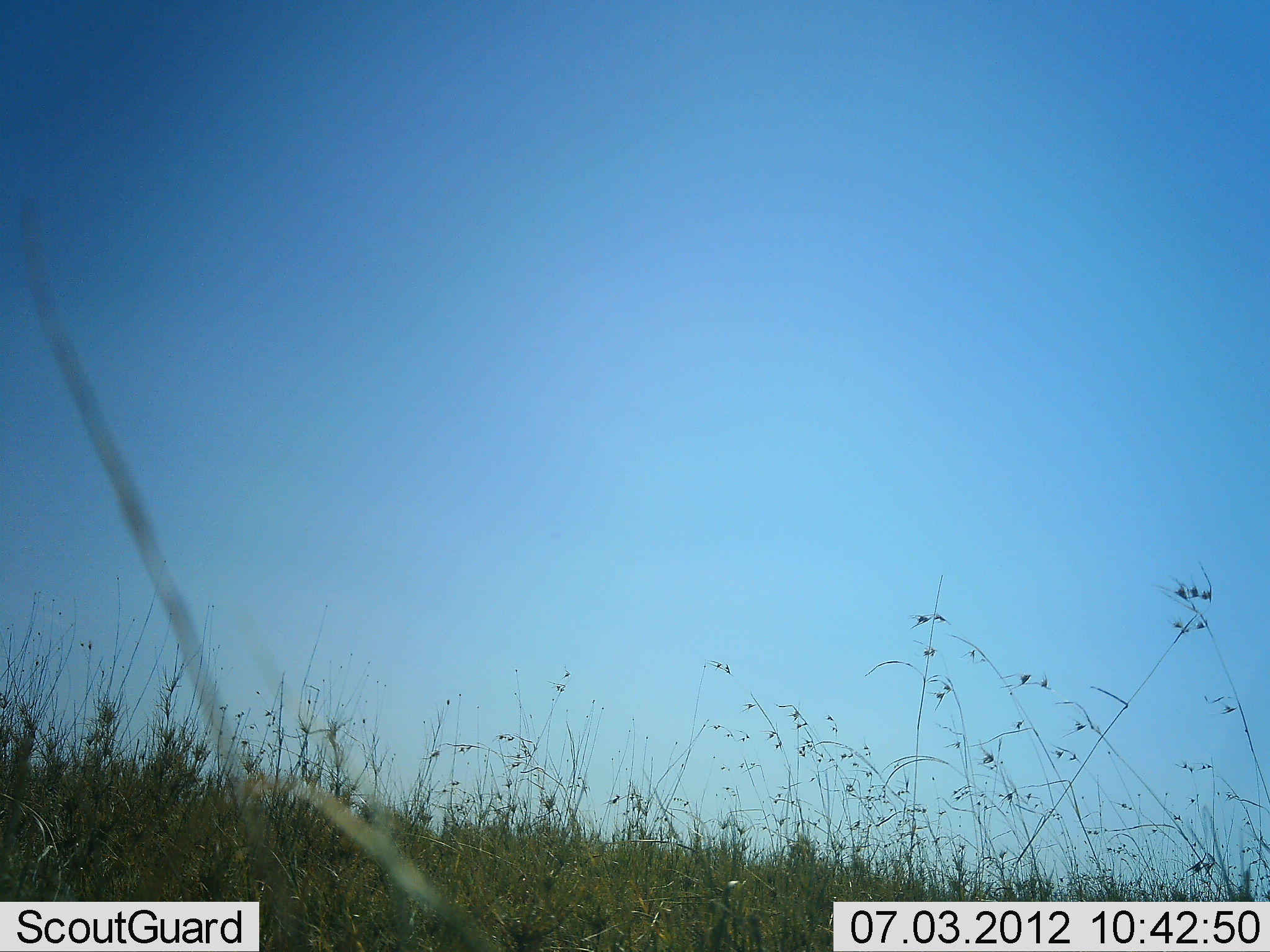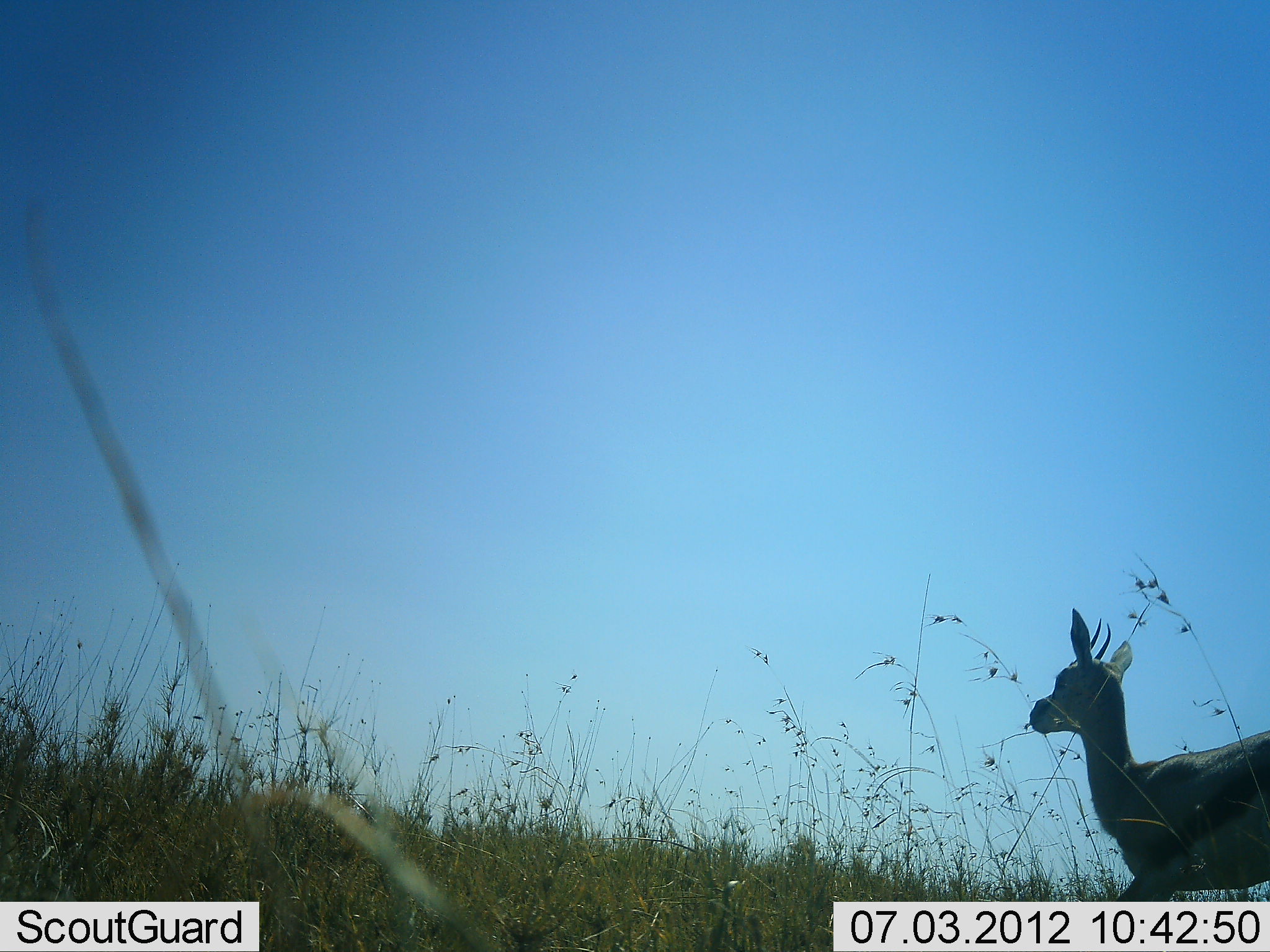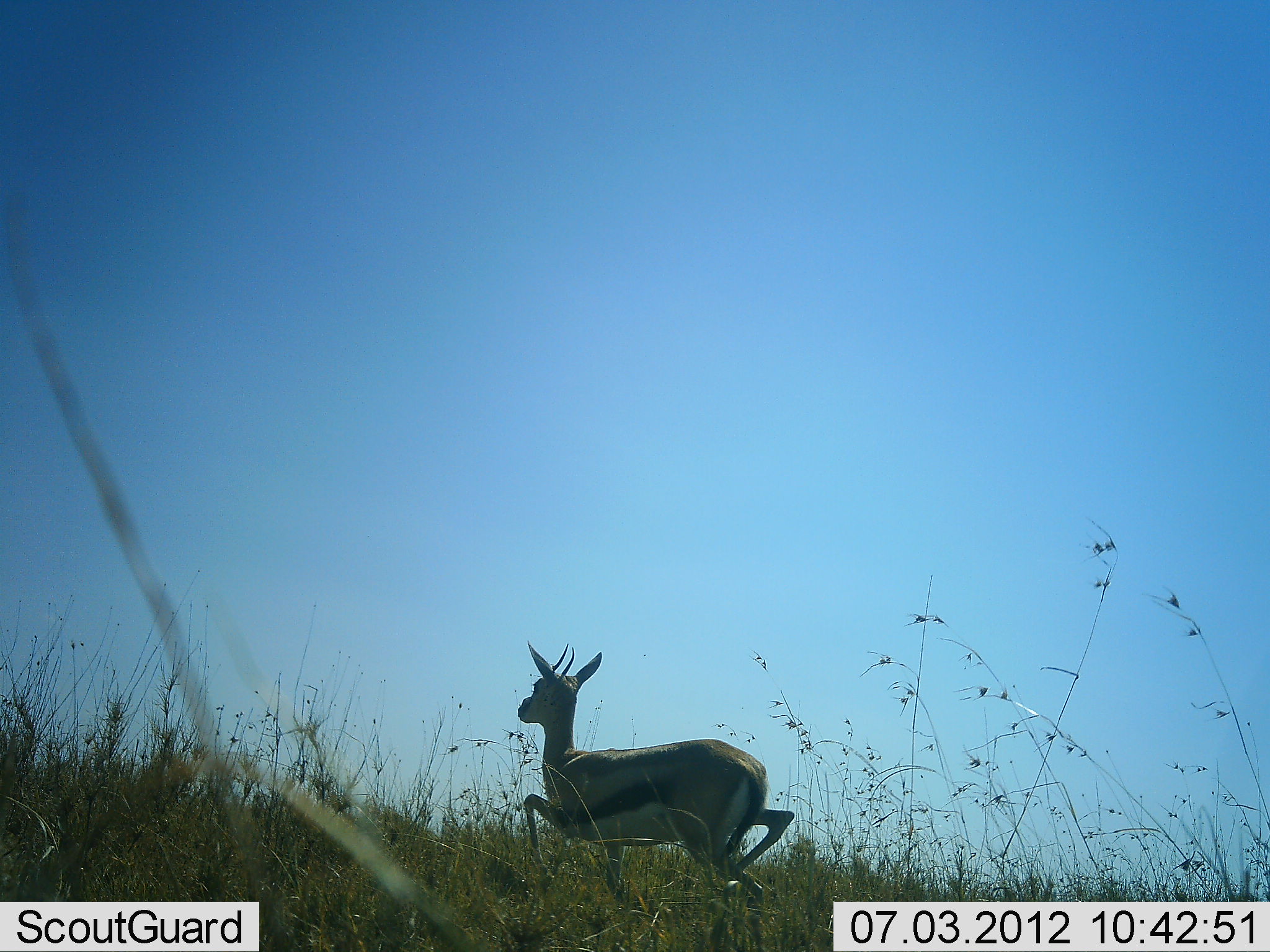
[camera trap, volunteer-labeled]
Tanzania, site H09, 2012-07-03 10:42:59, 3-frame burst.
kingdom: Animalia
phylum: Chordata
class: Mammalia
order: Artiodactyla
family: Bovidae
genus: Eudorcas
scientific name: Eudorcas thomsonii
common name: thomson's gazelle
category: gazellethomsons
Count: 1.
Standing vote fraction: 30%.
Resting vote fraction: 0%.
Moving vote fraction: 70%.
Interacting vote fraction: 0%.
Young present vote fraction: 0%.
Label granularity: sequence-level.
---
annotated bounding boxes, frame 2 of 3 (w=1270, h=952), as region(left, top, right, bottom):
animal: region(1029, 610, 1270, 928)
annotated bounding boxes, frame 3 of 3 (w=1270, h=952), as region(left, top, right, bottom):
animal: region(517, 640, 794, 952)